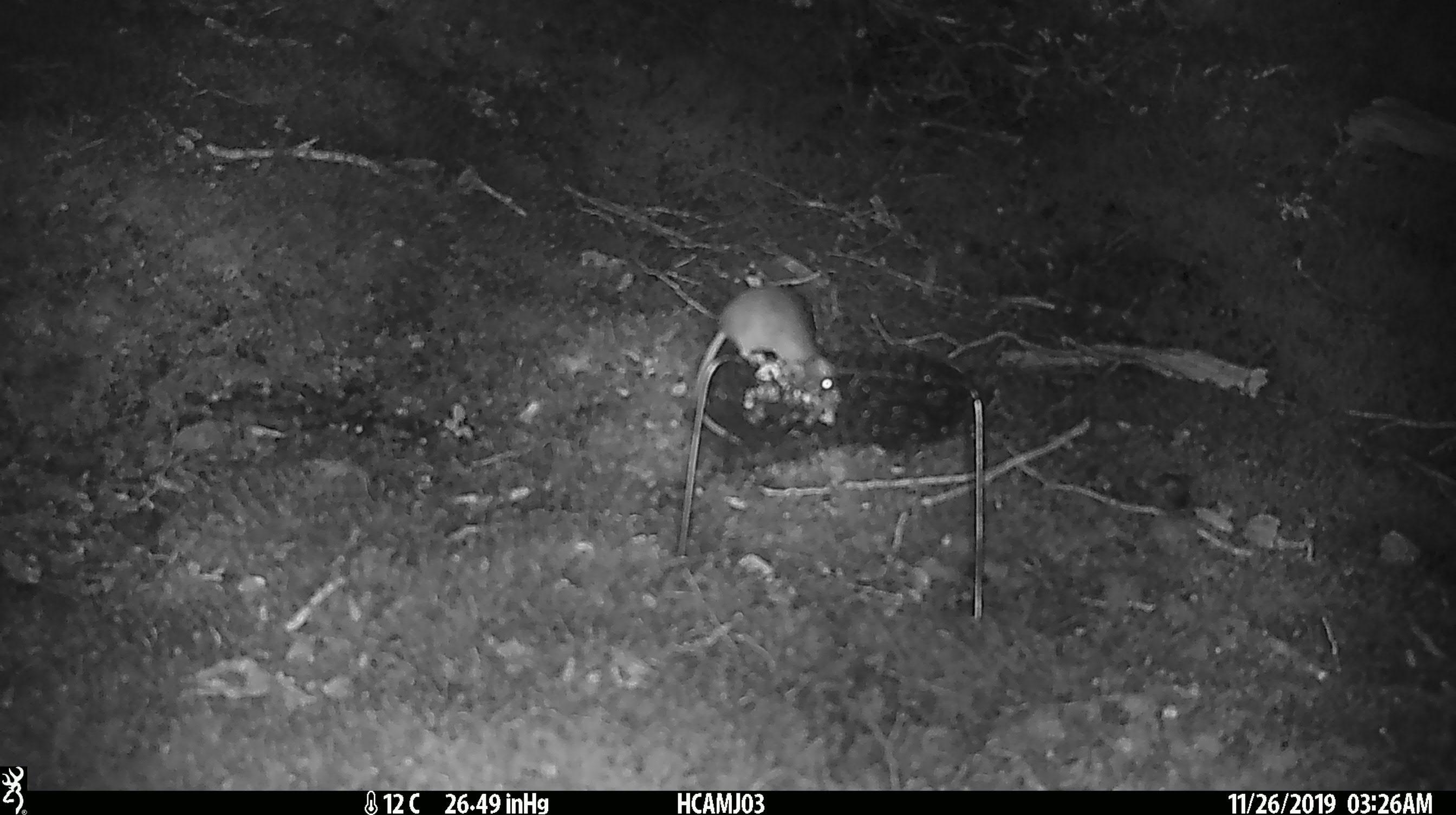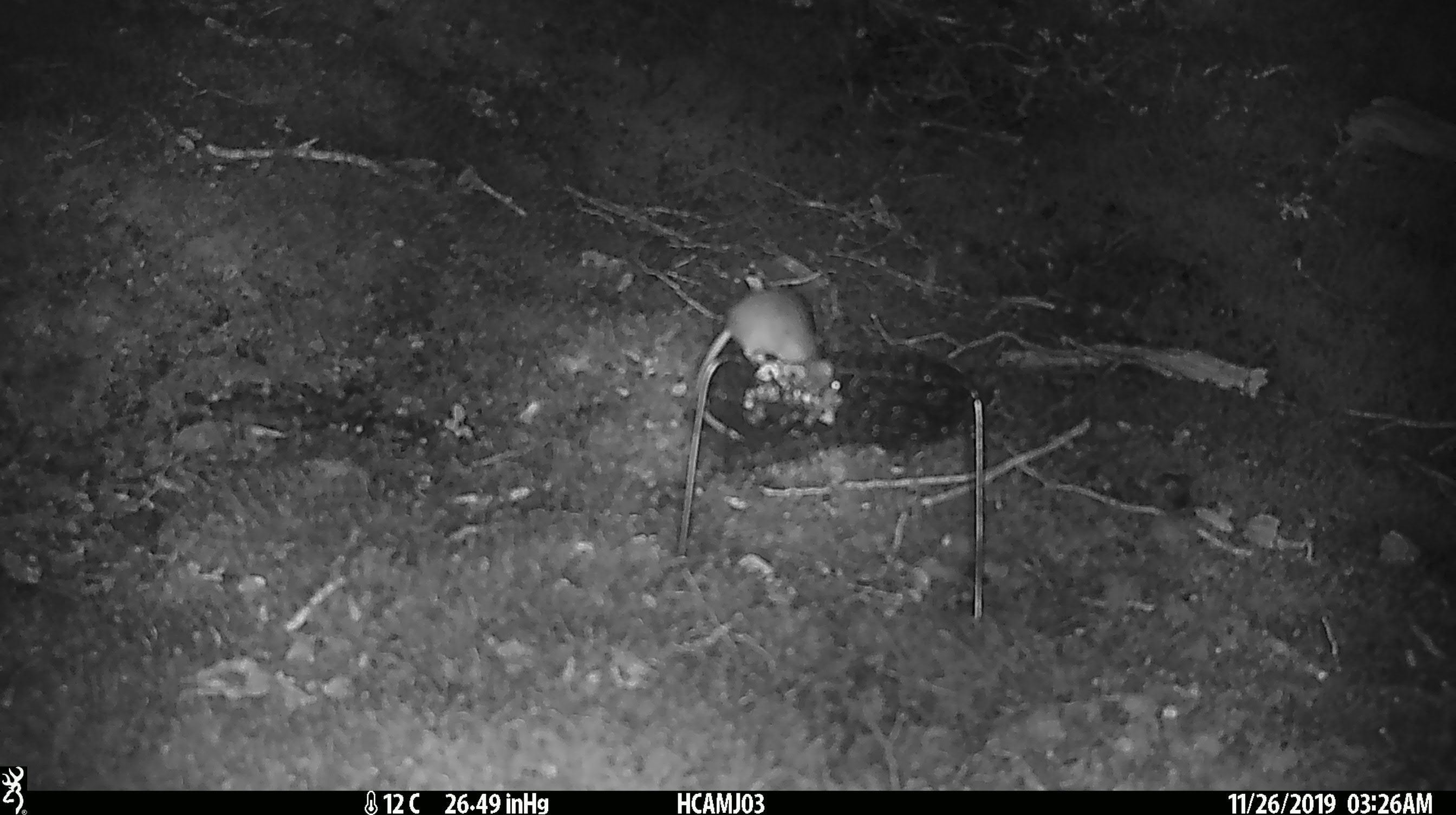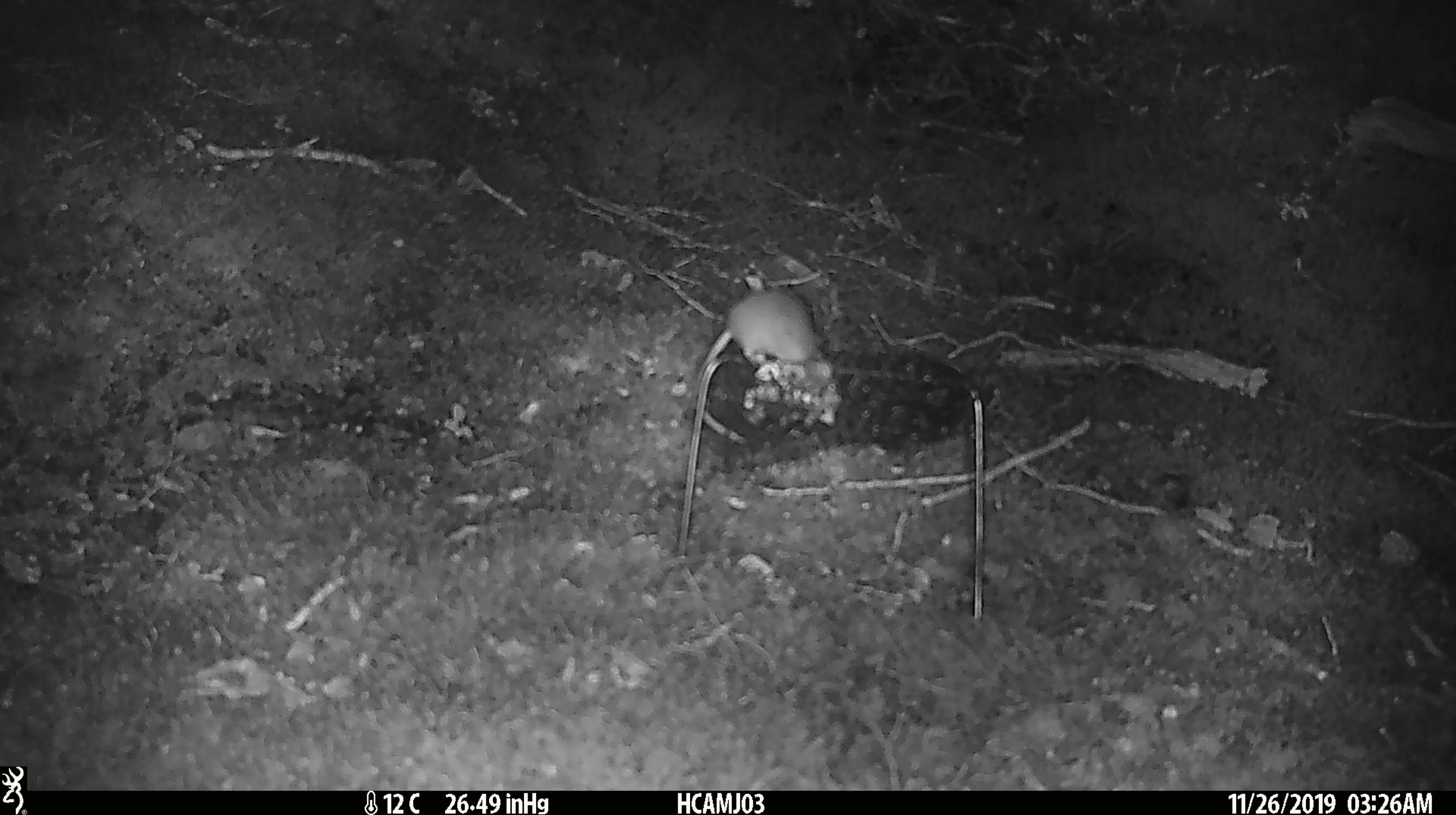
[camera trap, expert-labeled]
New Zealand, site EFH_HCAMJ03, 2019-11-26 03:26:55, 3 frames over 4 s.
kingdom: Animalia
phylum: Chordata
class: Mammalia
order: Rodentia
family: Muridae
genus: Mus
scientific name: Mus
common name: mouse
Mouse (Mus).